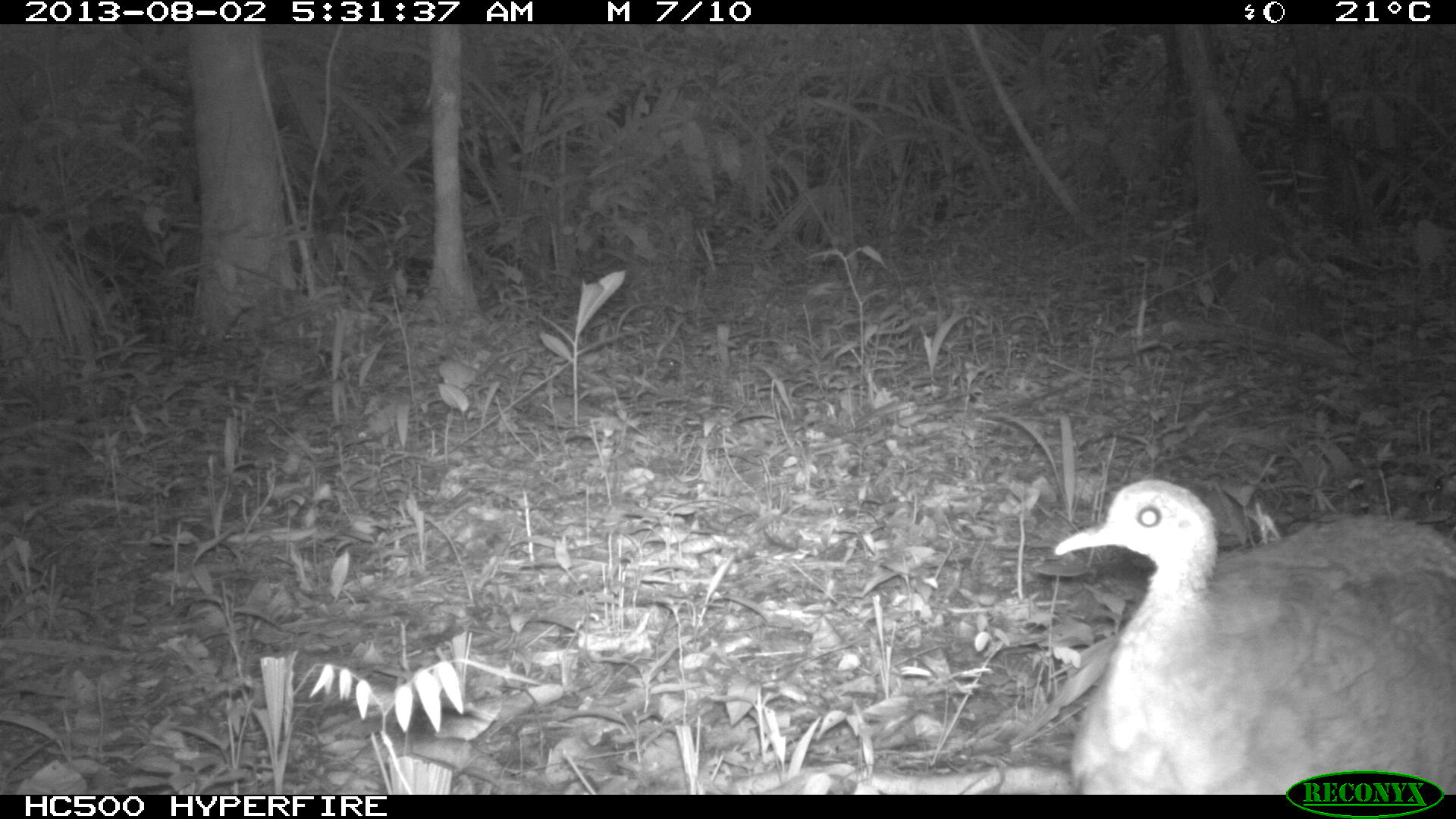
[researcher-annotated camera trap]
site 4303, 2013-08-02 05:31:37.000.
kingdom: Animalia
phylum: Chordata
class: Aves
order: Tinamiformes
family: Tinamidae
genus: Tinamus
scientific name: Tinamus major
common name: great tinamou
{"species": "Tinamus major (great tinamou)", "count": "1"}